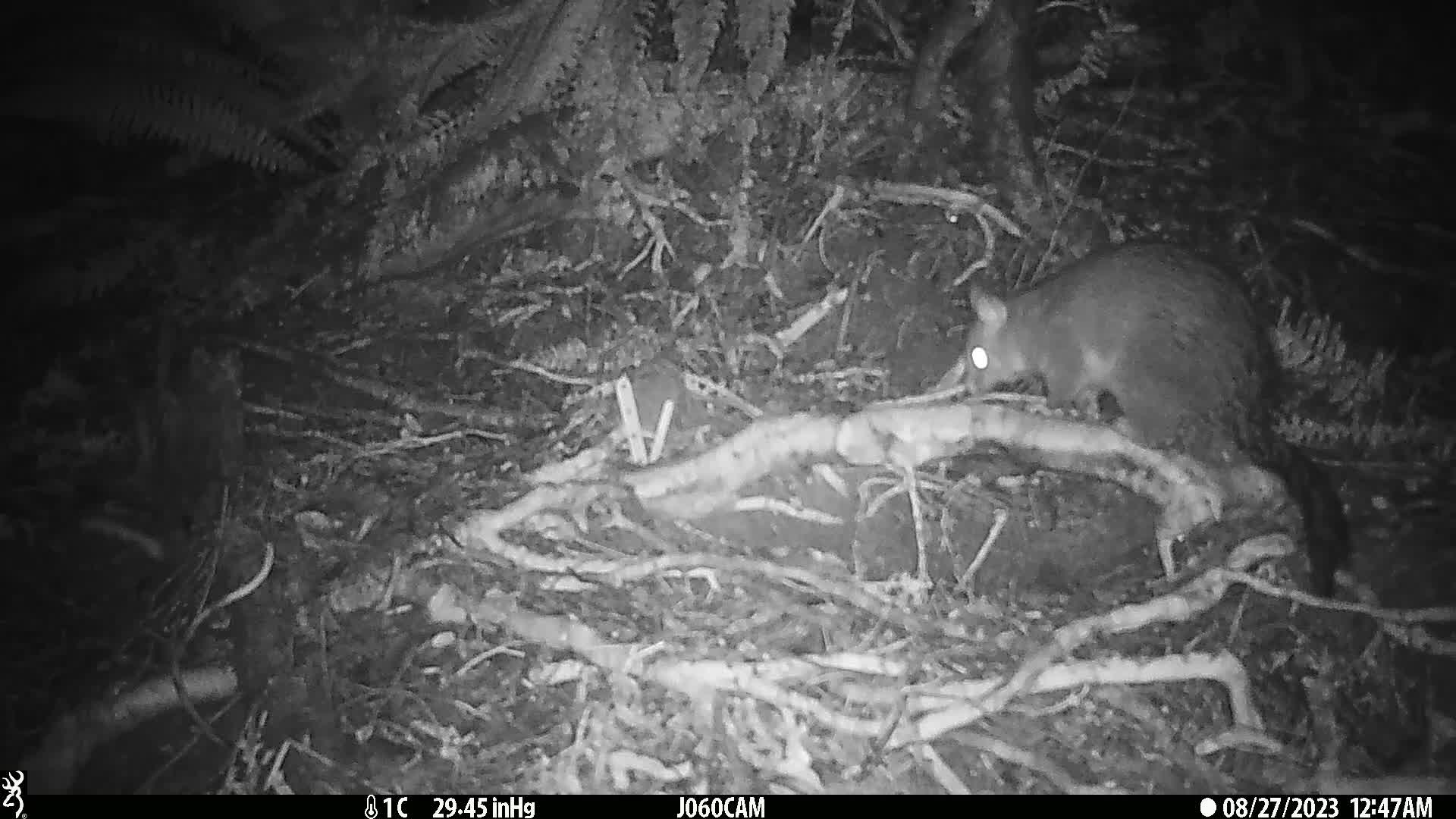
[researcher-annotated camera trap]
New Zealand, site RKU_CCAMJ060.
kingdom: Animalia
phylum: Chordata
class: Mammalia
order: Diprotodontia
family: Phalangeridae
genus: Trichosurus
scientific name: Trichosurus vulpecula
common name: common brushtail possum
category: possum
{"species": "possum (common brushtail possum) (Trichosurus vulpecula)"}